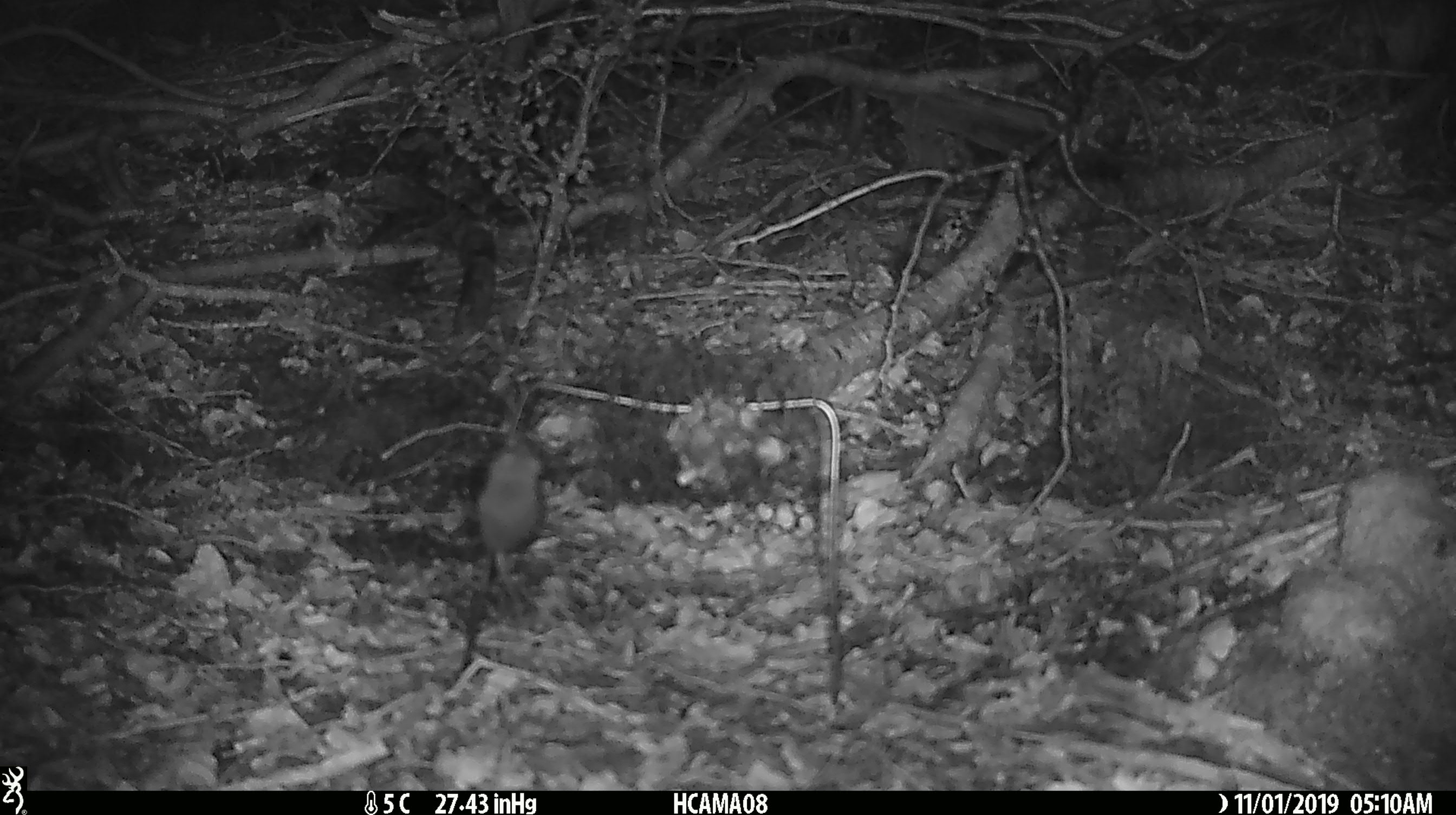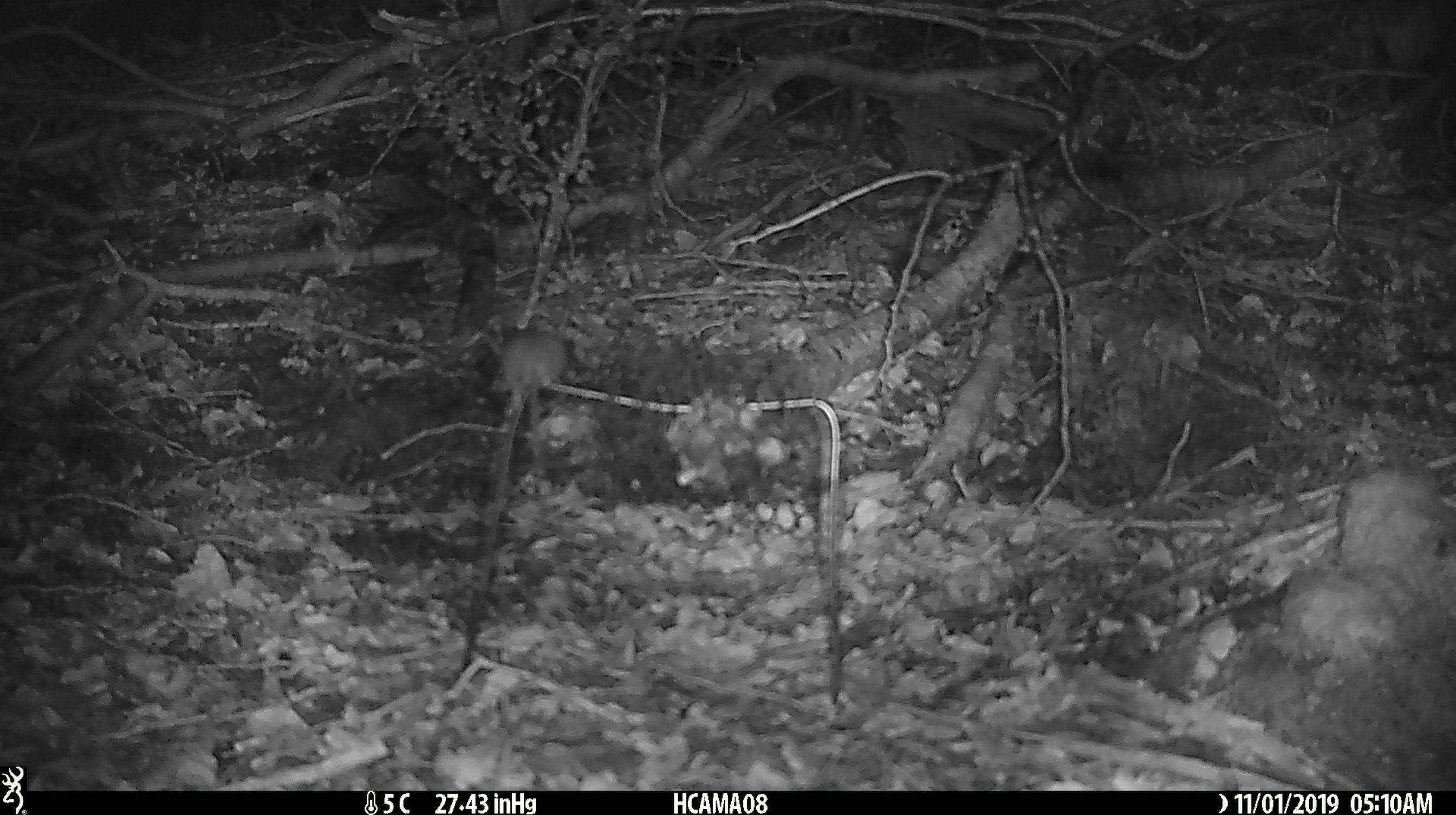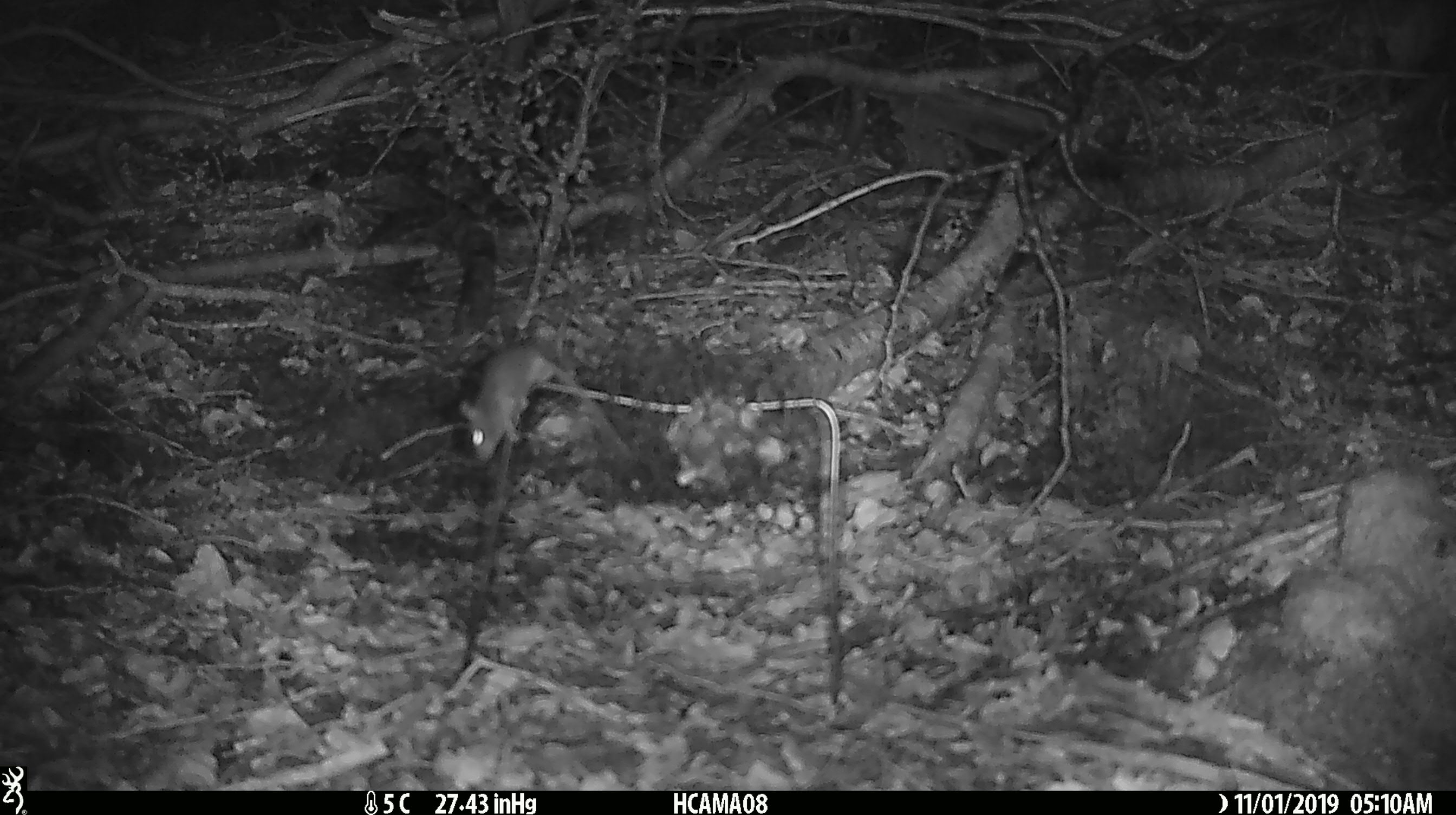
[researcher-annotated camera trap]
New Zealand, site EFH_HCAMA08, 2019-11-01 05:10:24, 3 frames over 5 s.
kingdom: Animalia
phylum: Chordata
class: Mammalia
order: Rodentia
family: Muridae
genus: Mus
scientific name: Mus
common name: mouse